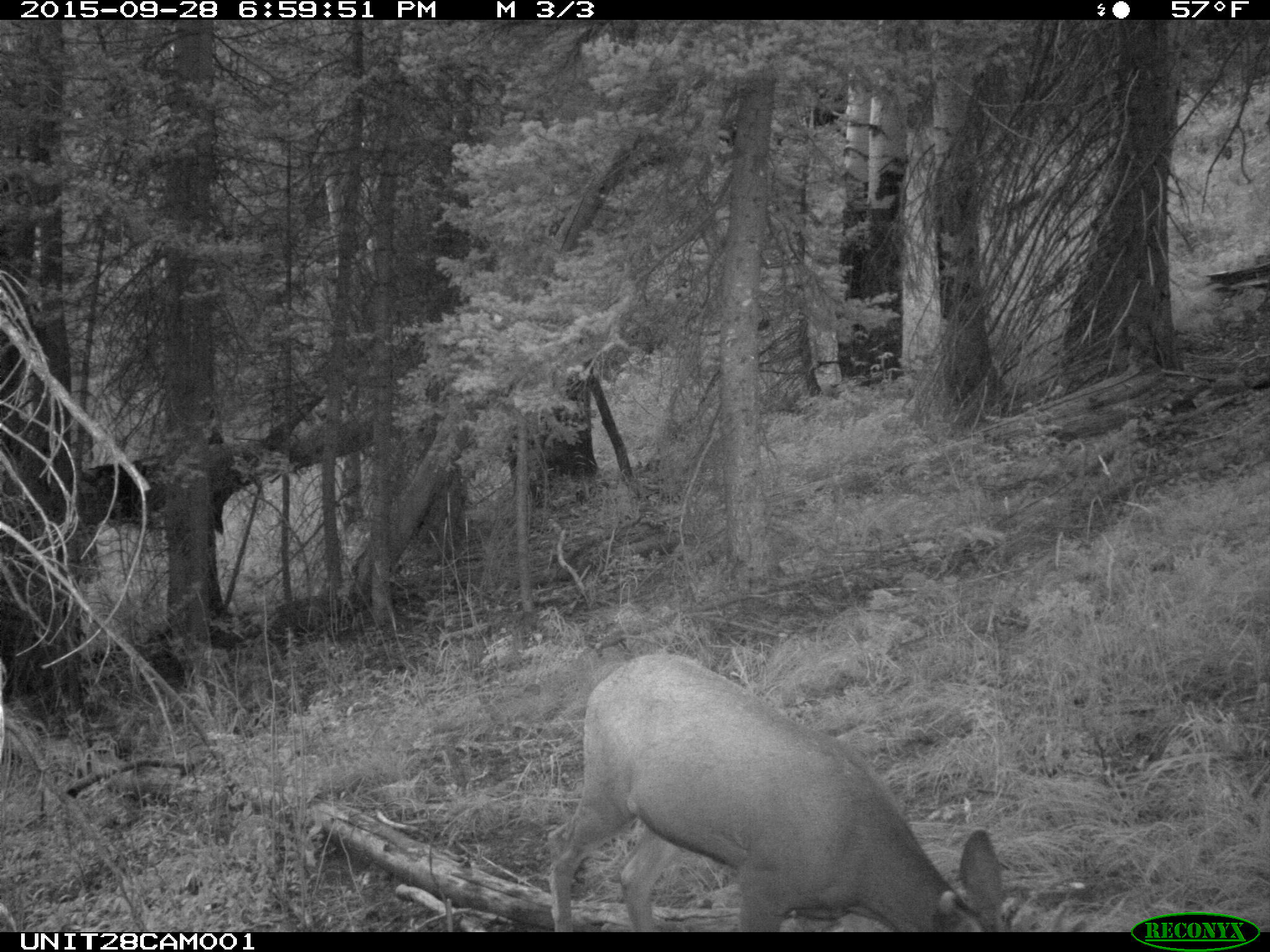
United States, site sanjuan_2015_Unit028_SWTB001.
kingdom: Animalia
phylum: Chordata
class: Mammalia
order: Artiodactyla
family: Cervidae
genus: Odocoileus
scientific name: Odocoileus hemionus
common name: mule deer